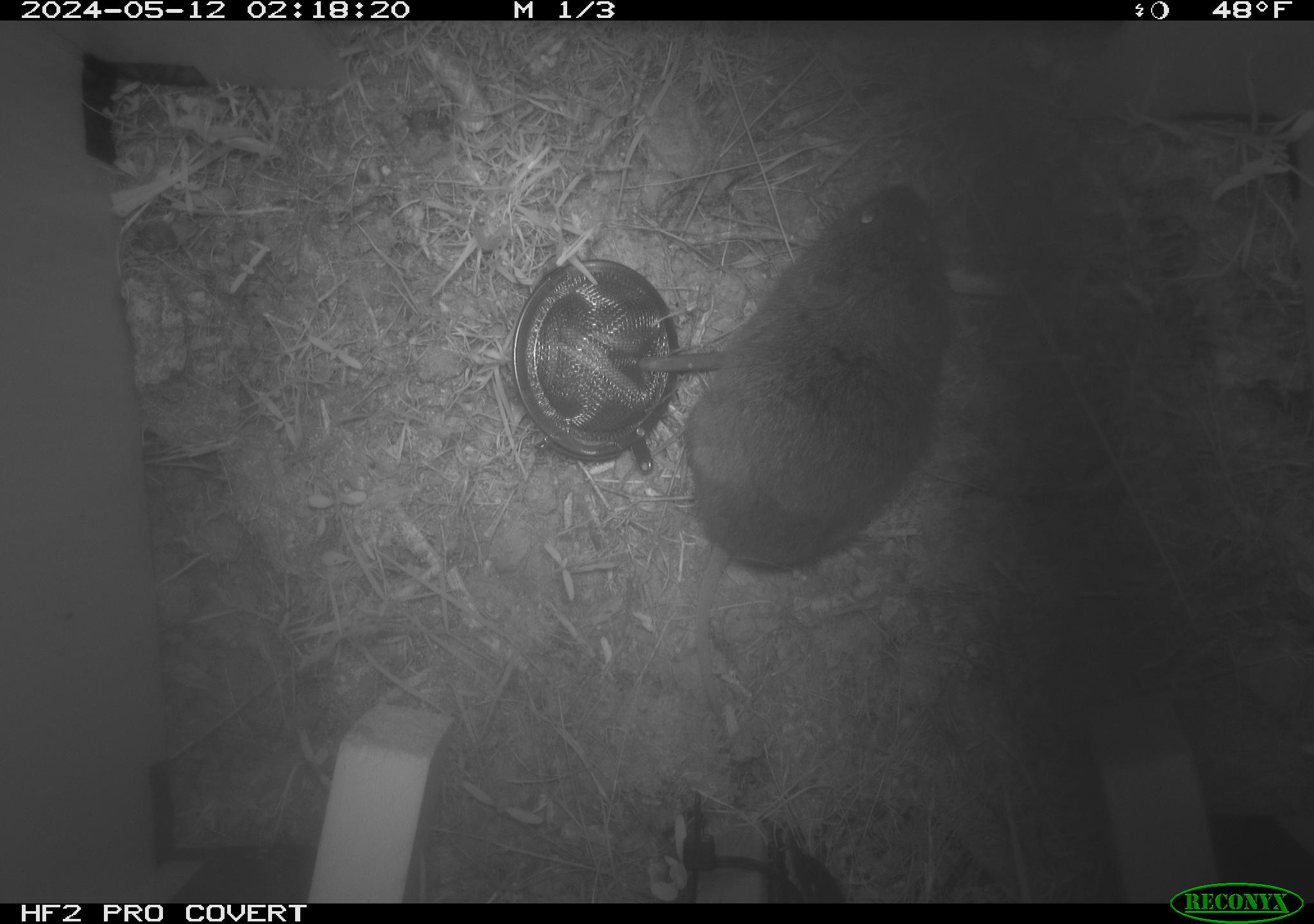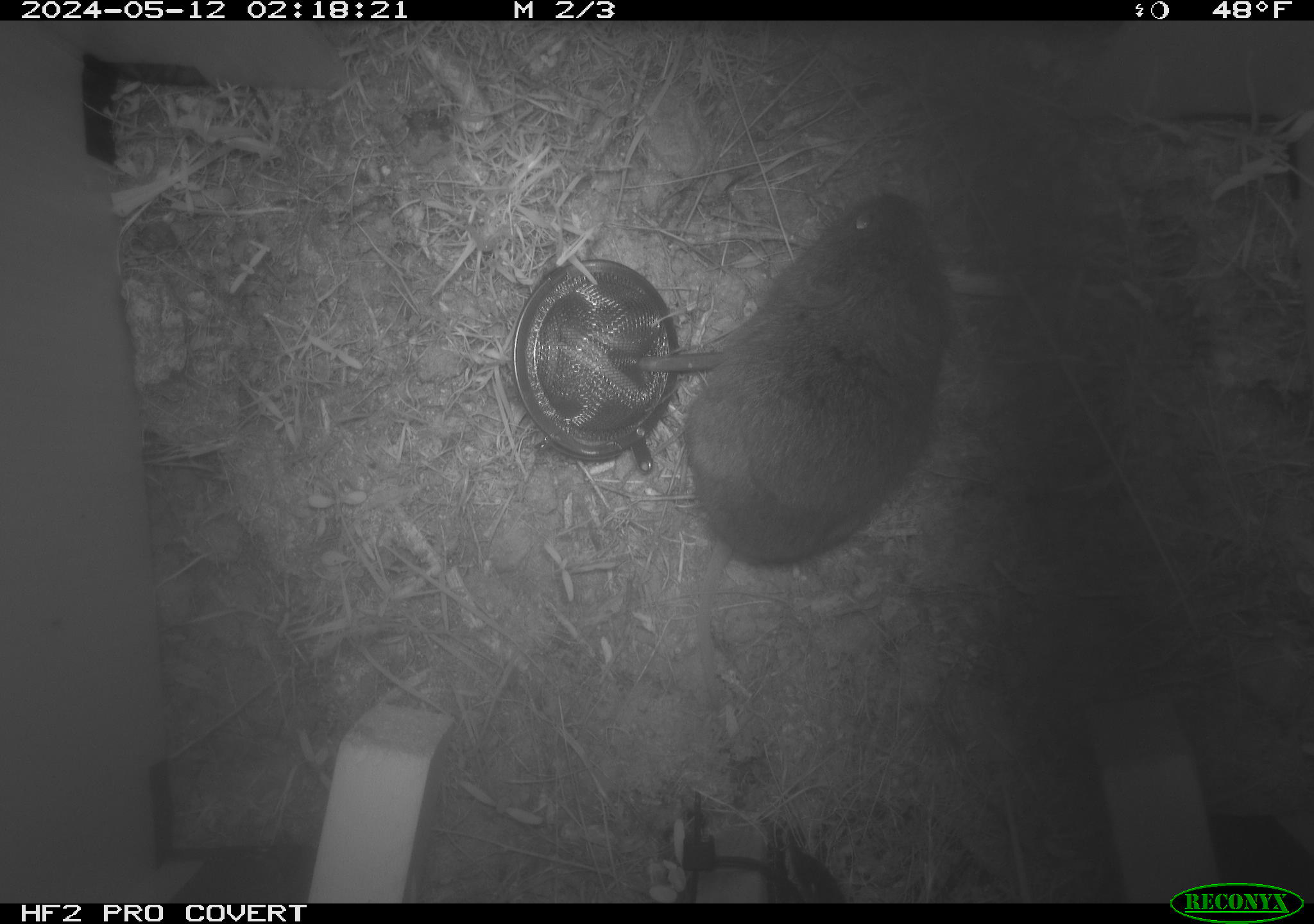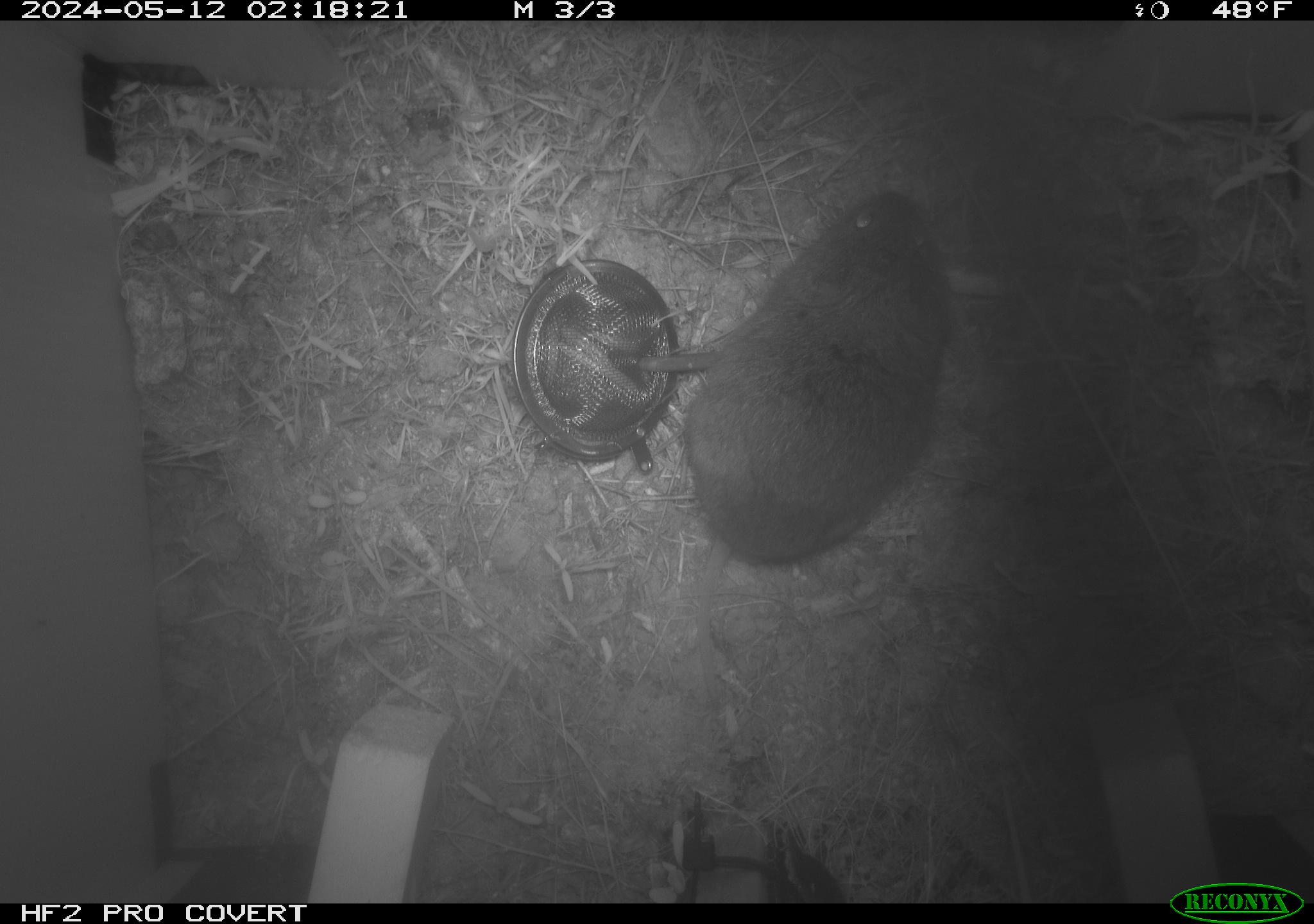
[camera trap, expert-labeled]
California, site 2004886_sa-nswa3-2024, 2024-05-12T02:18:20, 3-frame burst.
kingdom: Animalia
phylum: Chordata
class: Mammalia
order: Rodentia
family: Cricetidae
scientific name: Arvicolinae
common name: voles, lemmings, and muskrats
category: arvicolinae subfamily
Arvicolinae subfamily (voles, lemmings, and muskrats) (Arvicolinae).